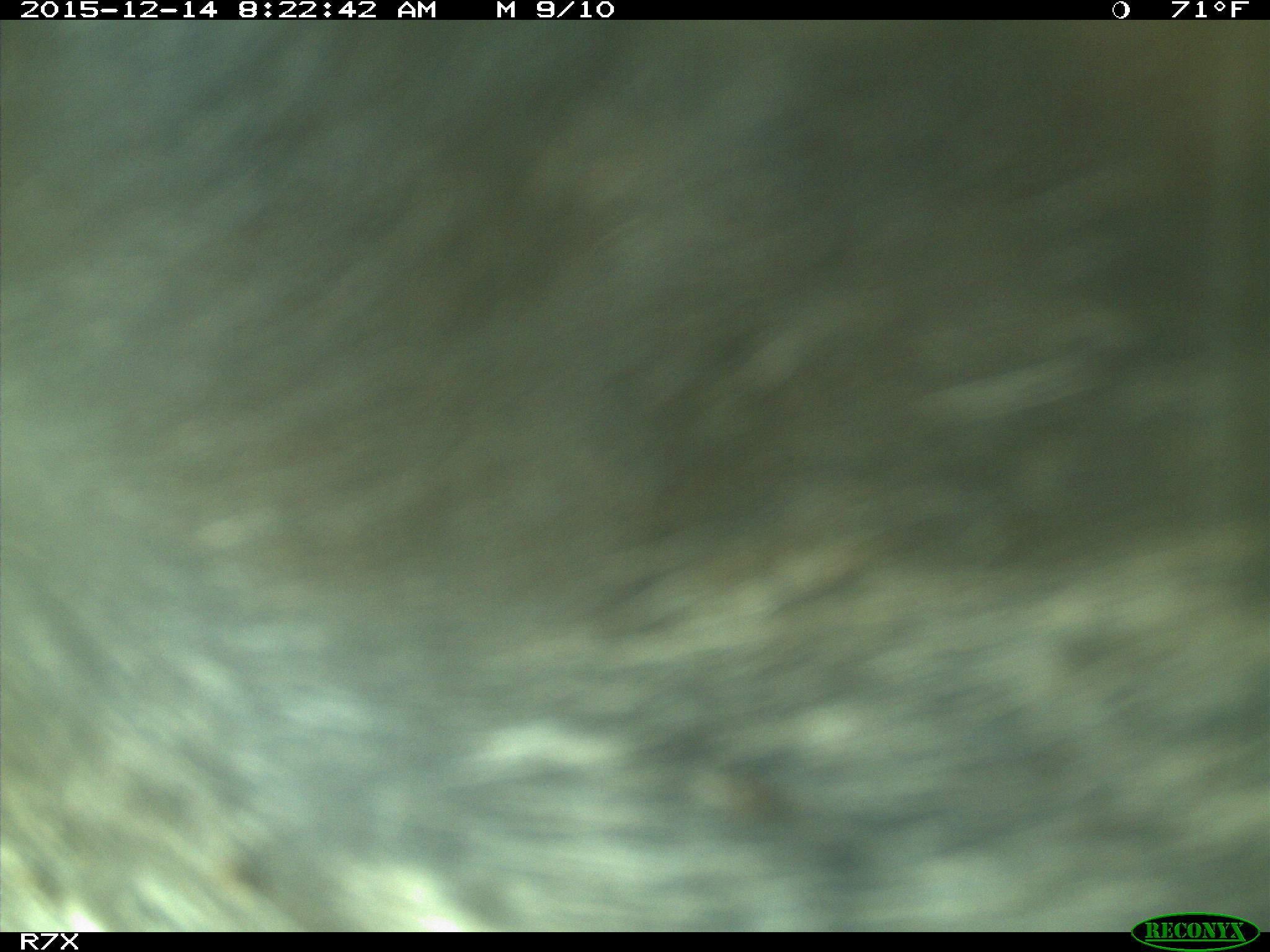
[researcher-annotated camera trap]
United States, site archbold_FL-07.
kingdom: Animalia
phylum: Chordata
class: Mammalia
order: Artiodactyla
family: Bovidae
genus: Bos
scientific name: Bos taurus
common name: domestic cow